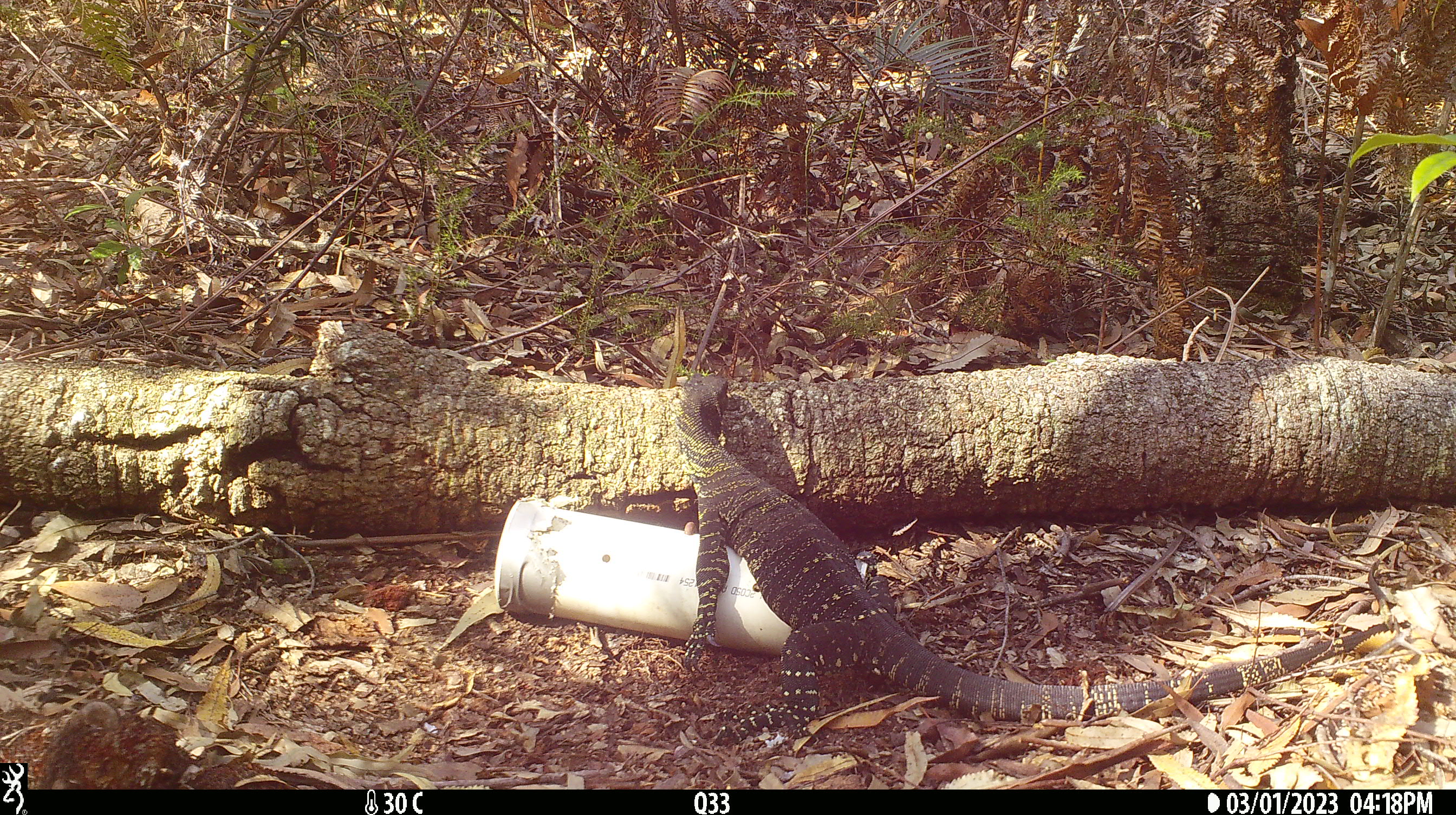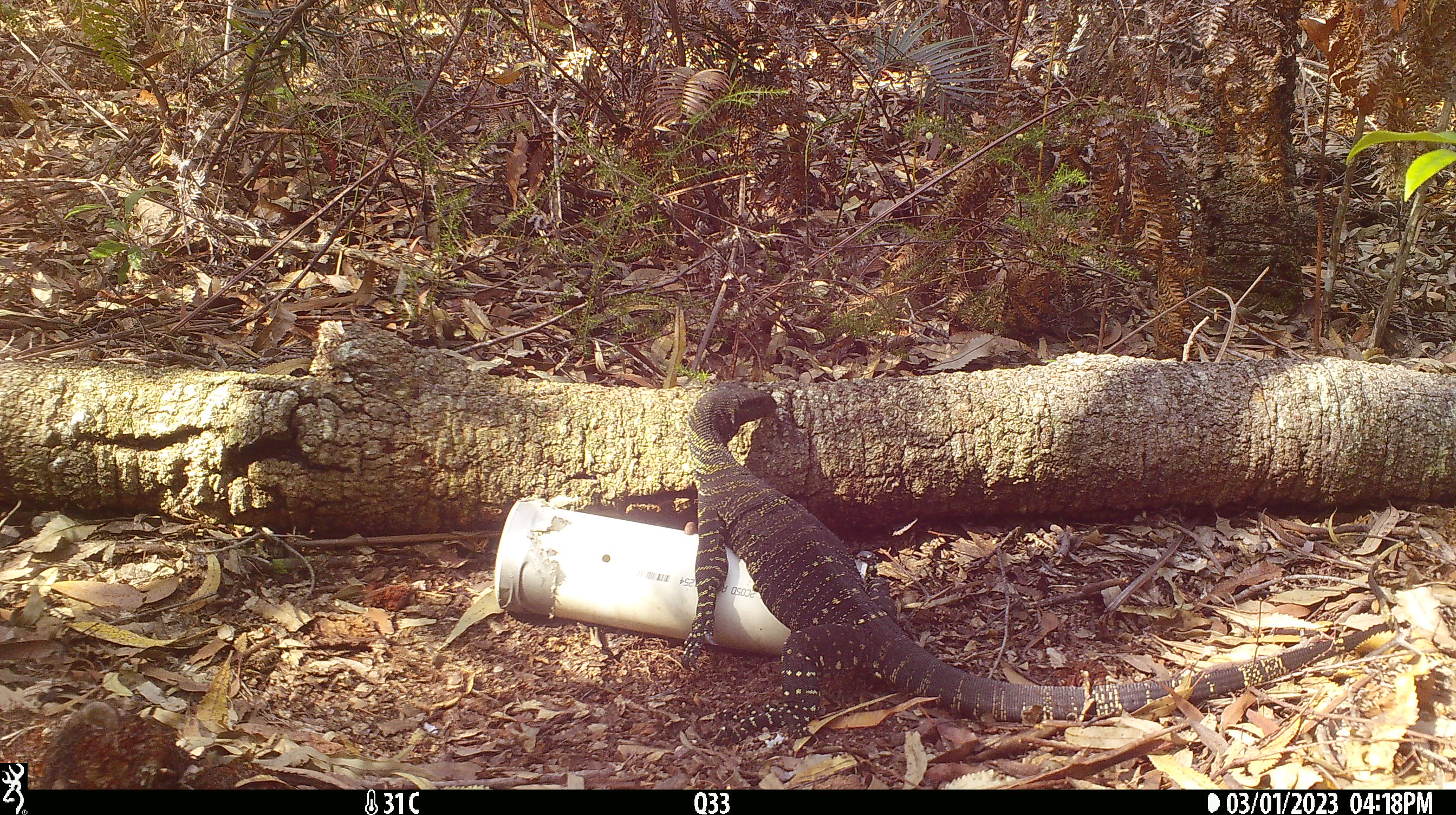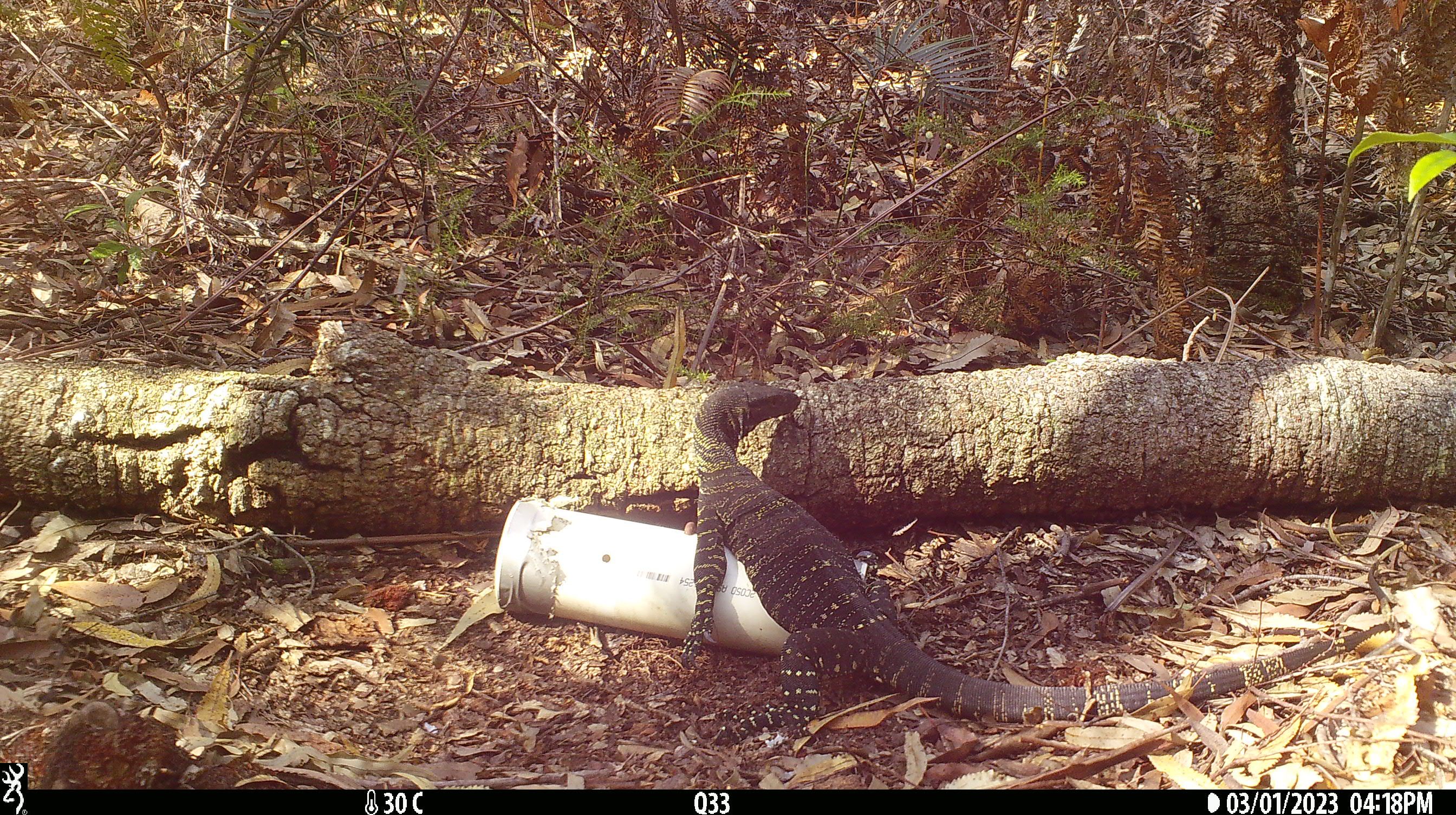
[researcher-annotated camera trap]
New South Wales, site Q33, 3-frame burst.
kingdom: Animalia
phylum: Chordata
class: Reptilia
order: Squamata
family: Varanidae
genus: Varanus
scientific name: Varanus varius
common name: lace monitor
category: goanna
Goanna (lace monitor) (Varanus varius).